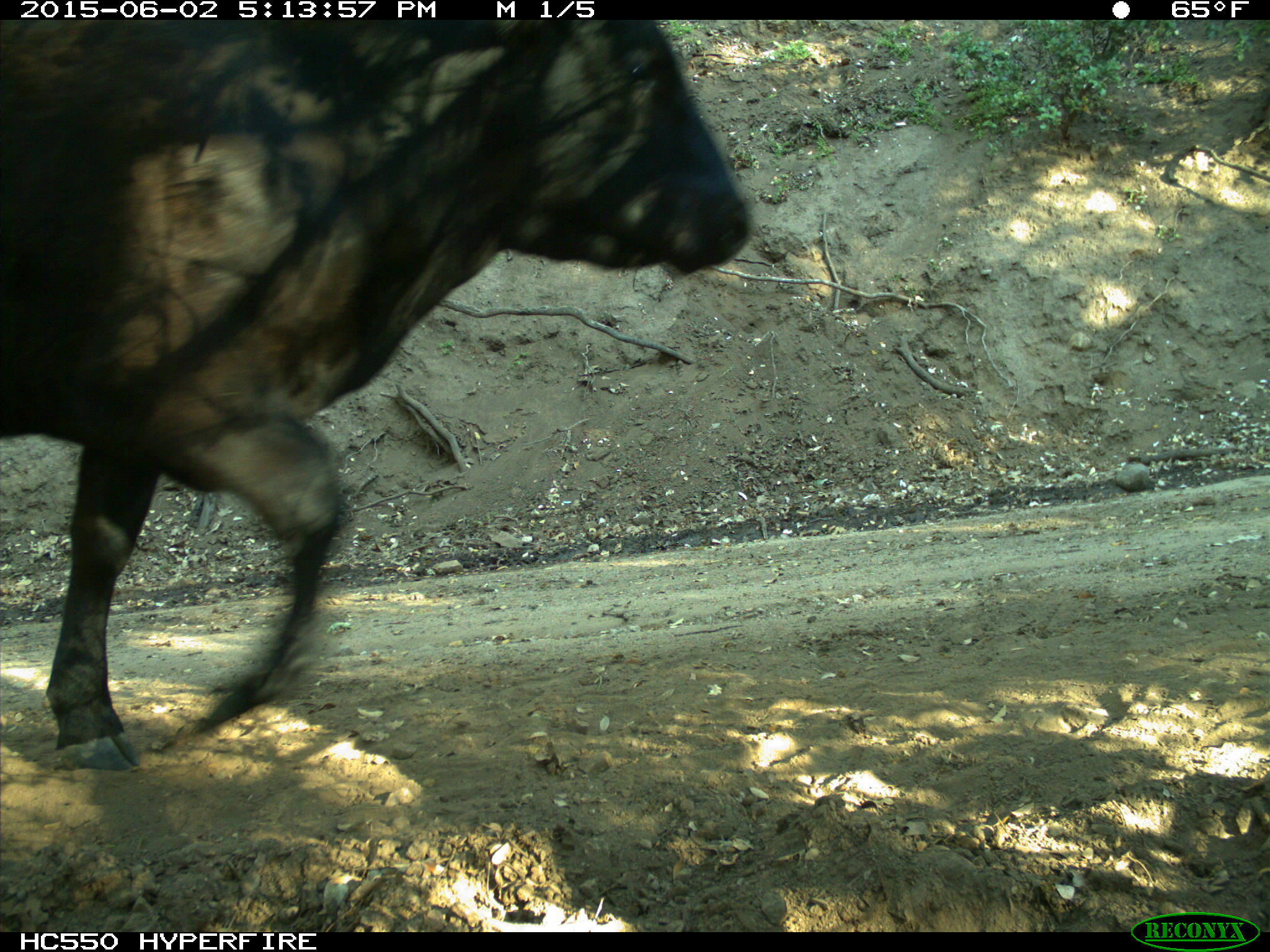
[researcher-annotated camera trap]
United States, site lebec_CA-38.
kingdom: Animalia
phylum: Chordata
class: Mammalia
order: Artiodactyla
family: Bovidae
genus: Bos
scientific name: Bos taurus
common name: domestic cow